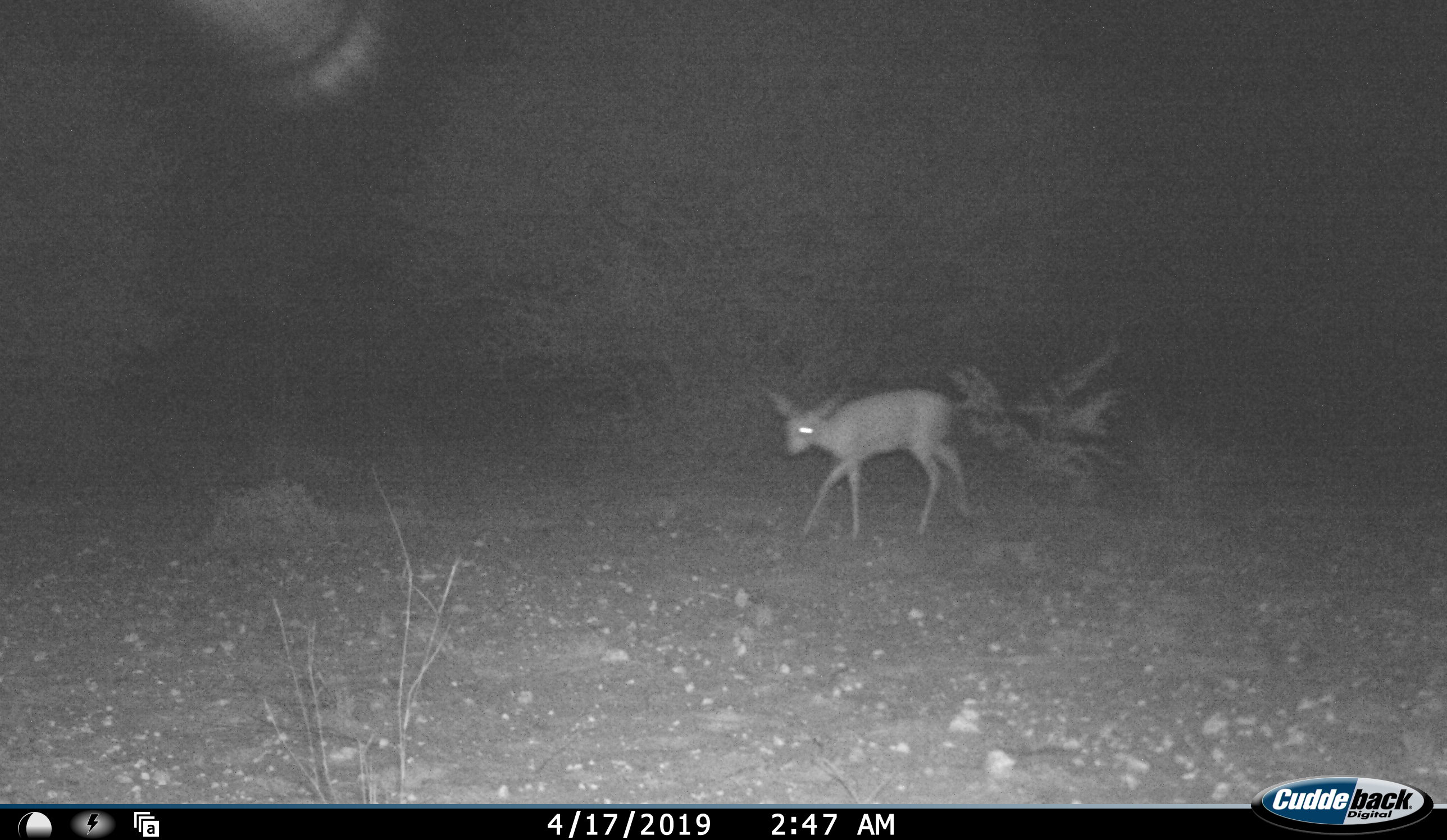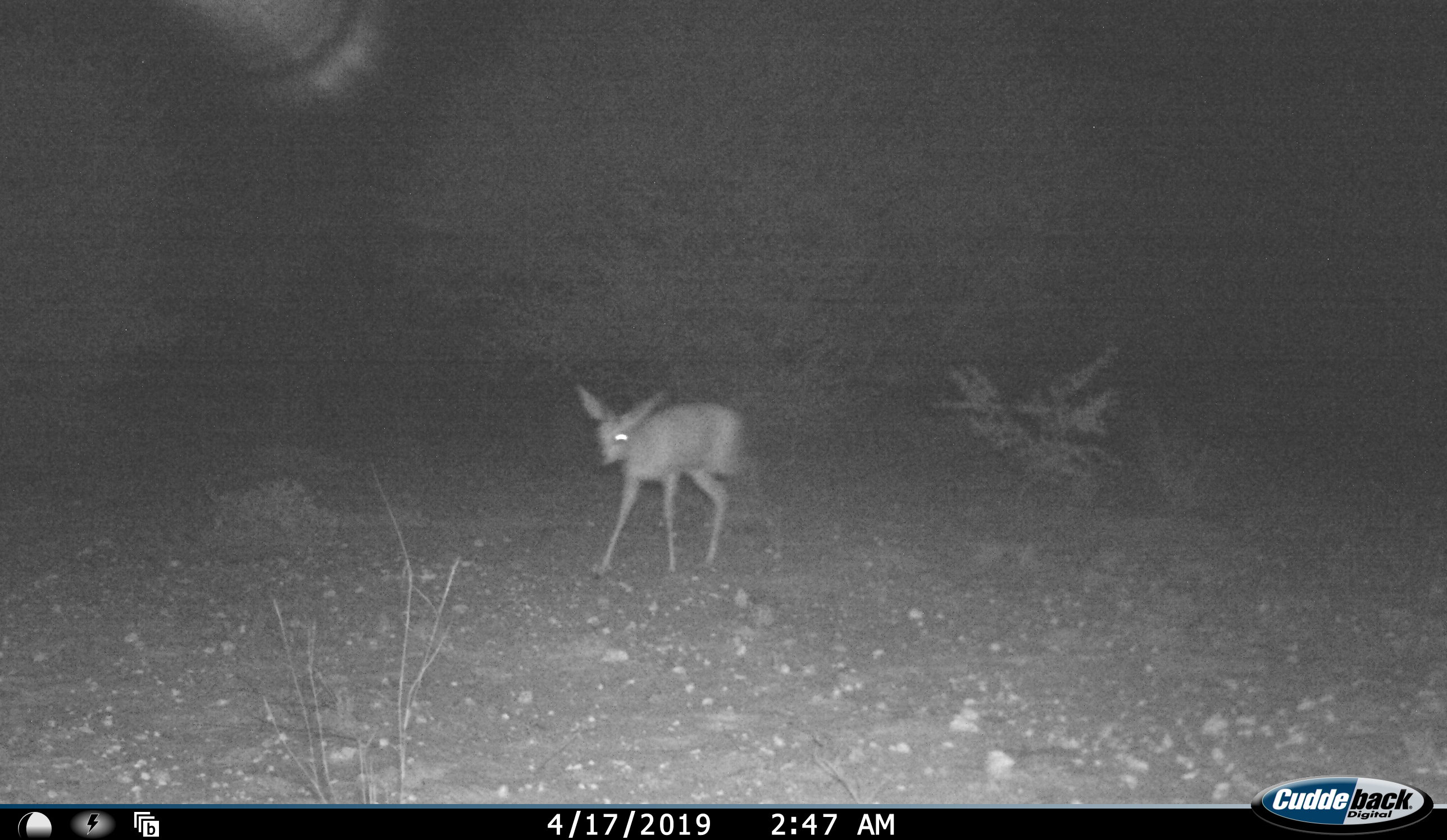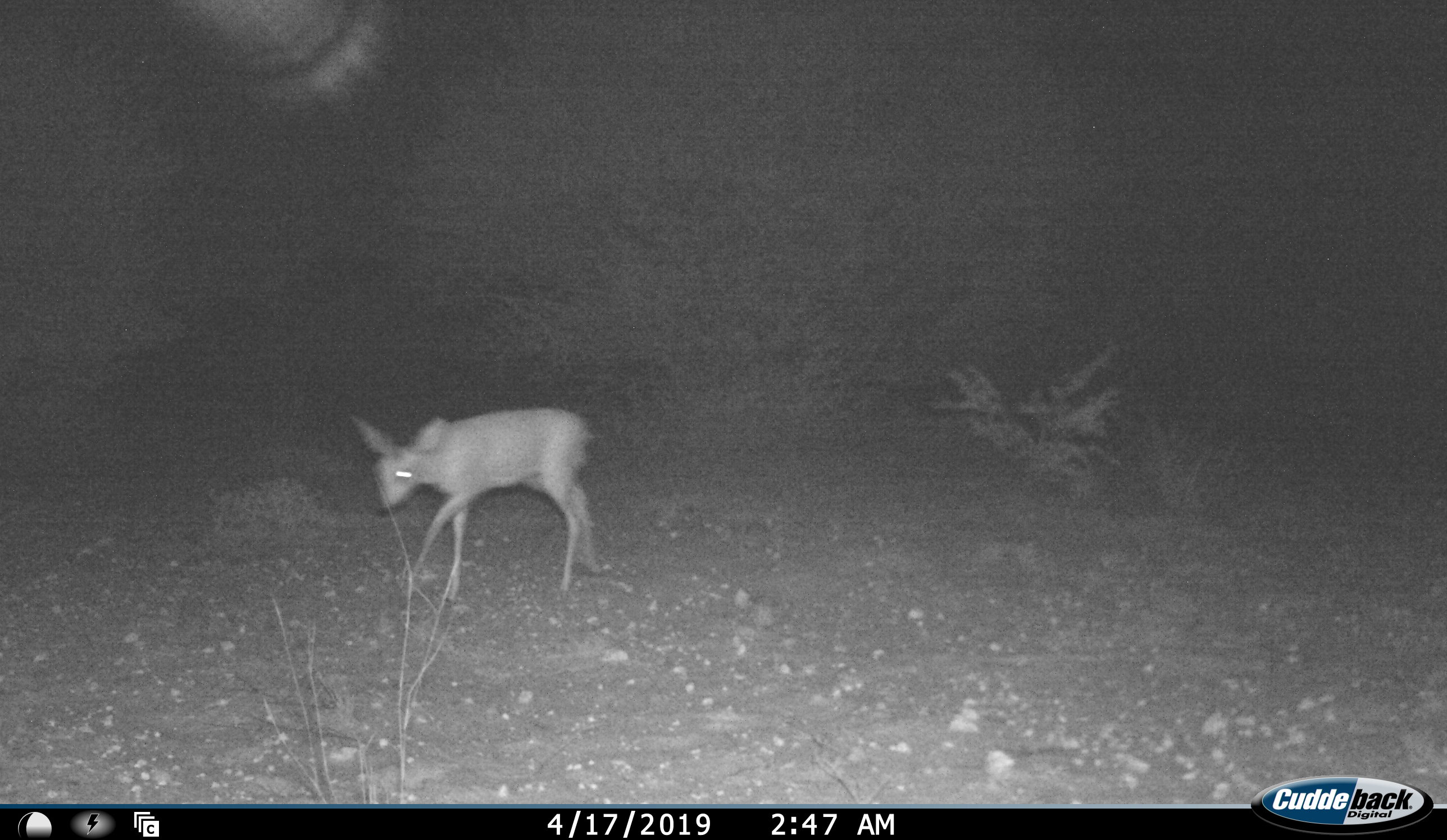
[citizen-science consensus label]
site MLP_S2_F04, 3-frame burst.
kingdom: Animalia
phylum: Chordata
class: Mammalia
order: Artiodactyla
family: Bovidae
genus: Raphicerus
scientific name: Raphicerus campestris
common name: steenbok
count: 1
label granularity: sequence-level